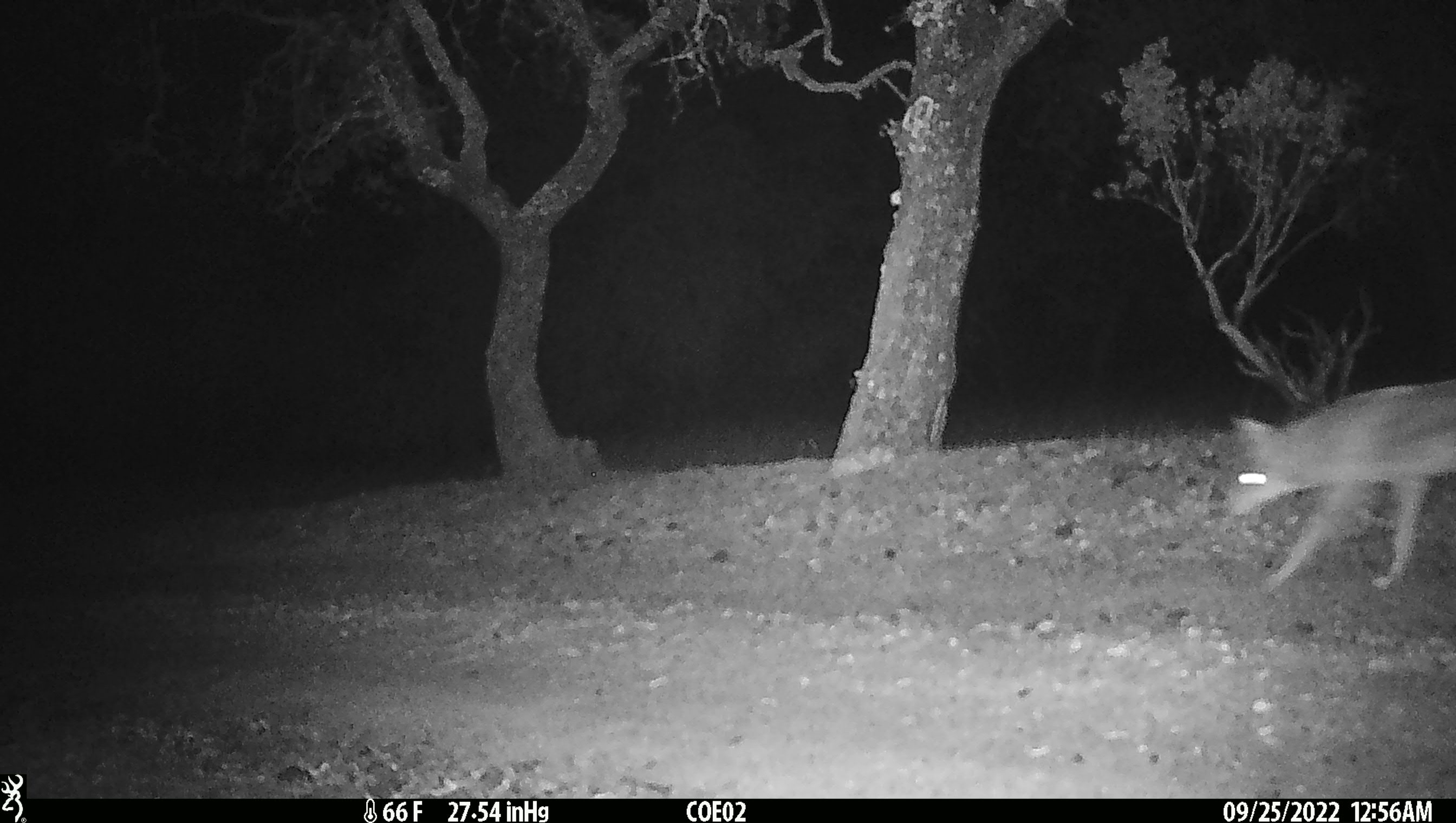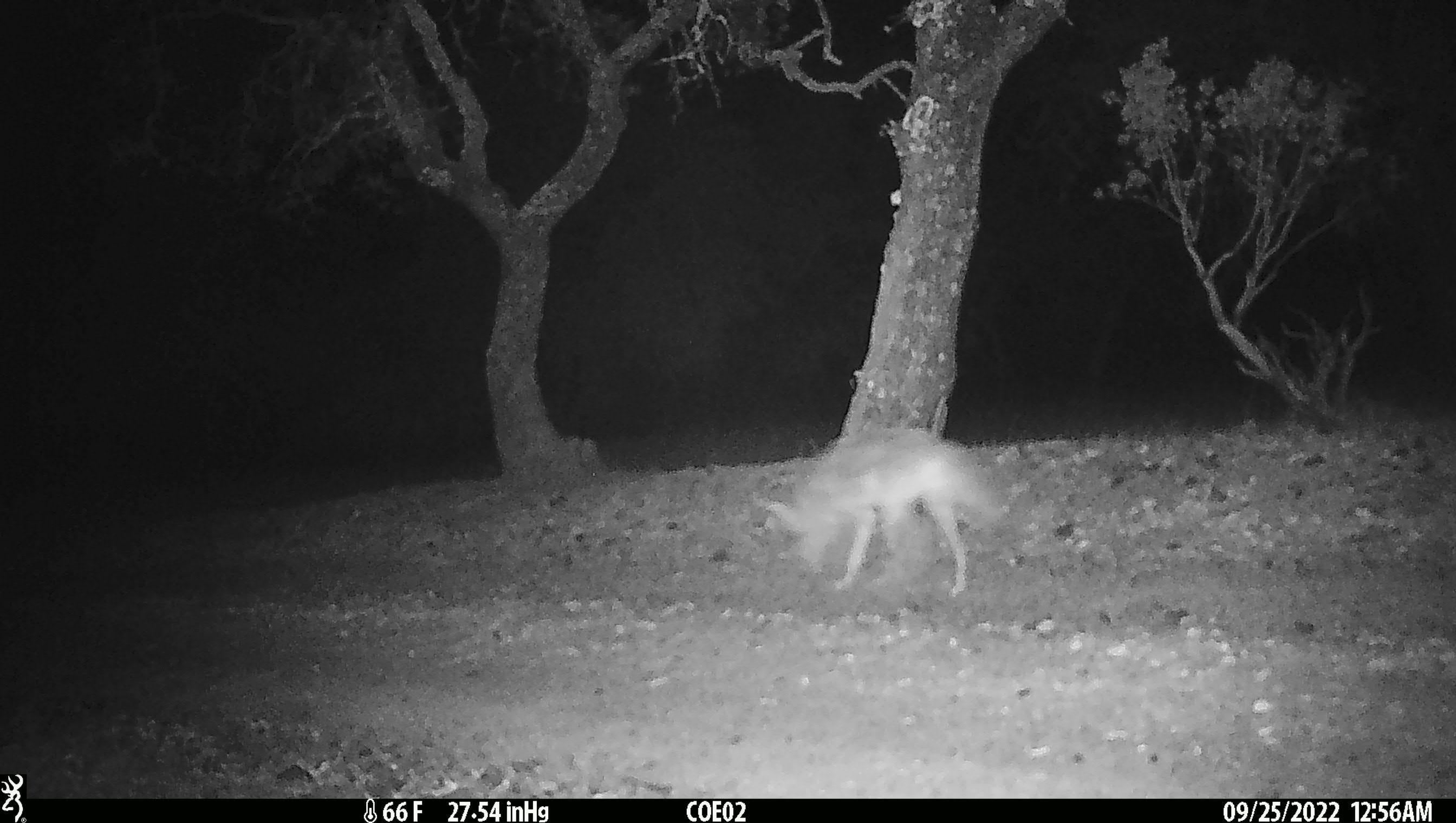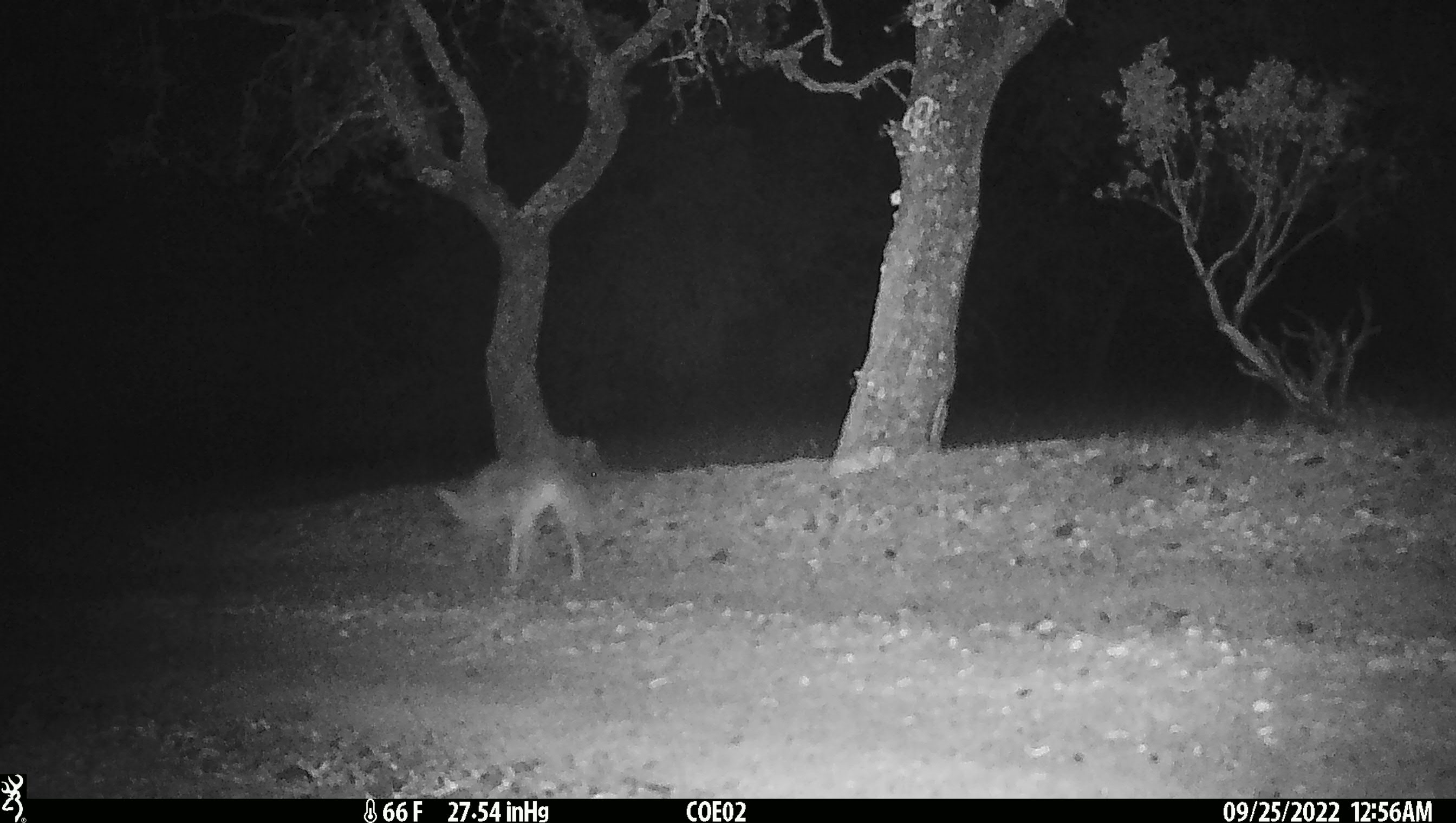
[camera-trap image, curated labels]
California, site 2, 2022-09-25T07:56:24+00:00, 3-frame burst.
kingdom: Animalia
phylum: Chordata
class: Mammalia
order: Carnivora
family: Canidae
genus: Canis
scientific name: Canis latrans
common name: coyote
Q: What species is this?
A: Coyote (Canis latrans).